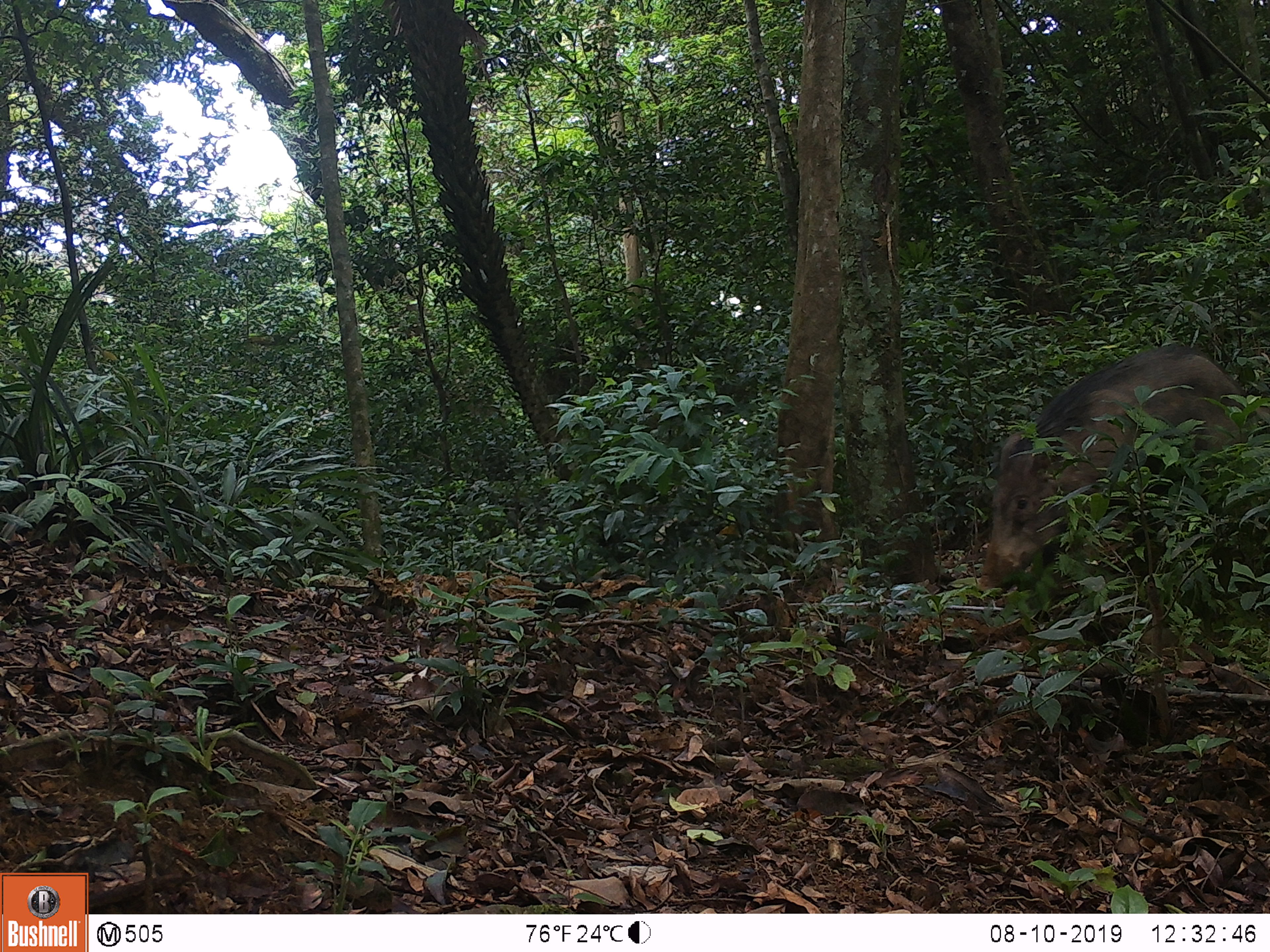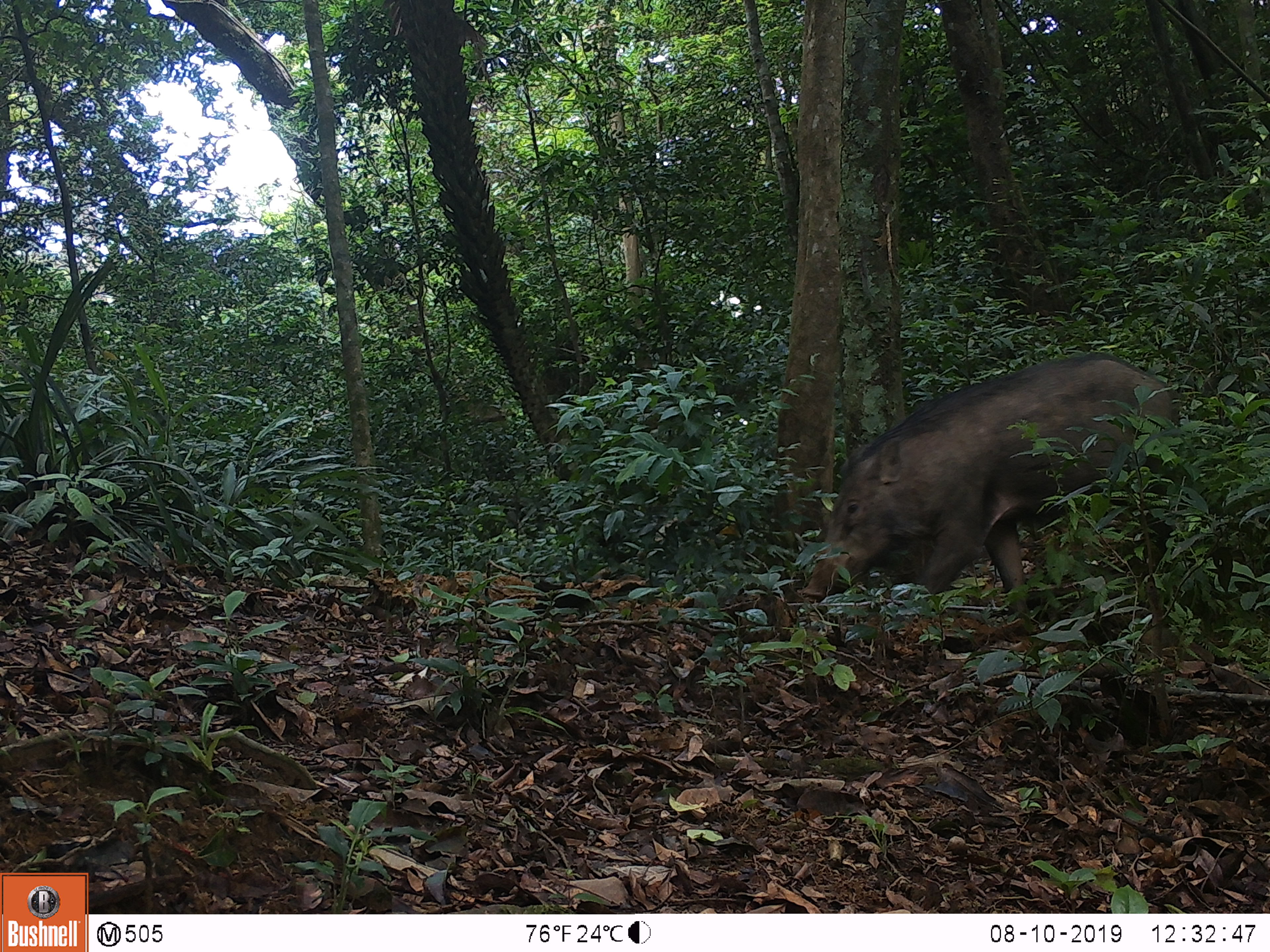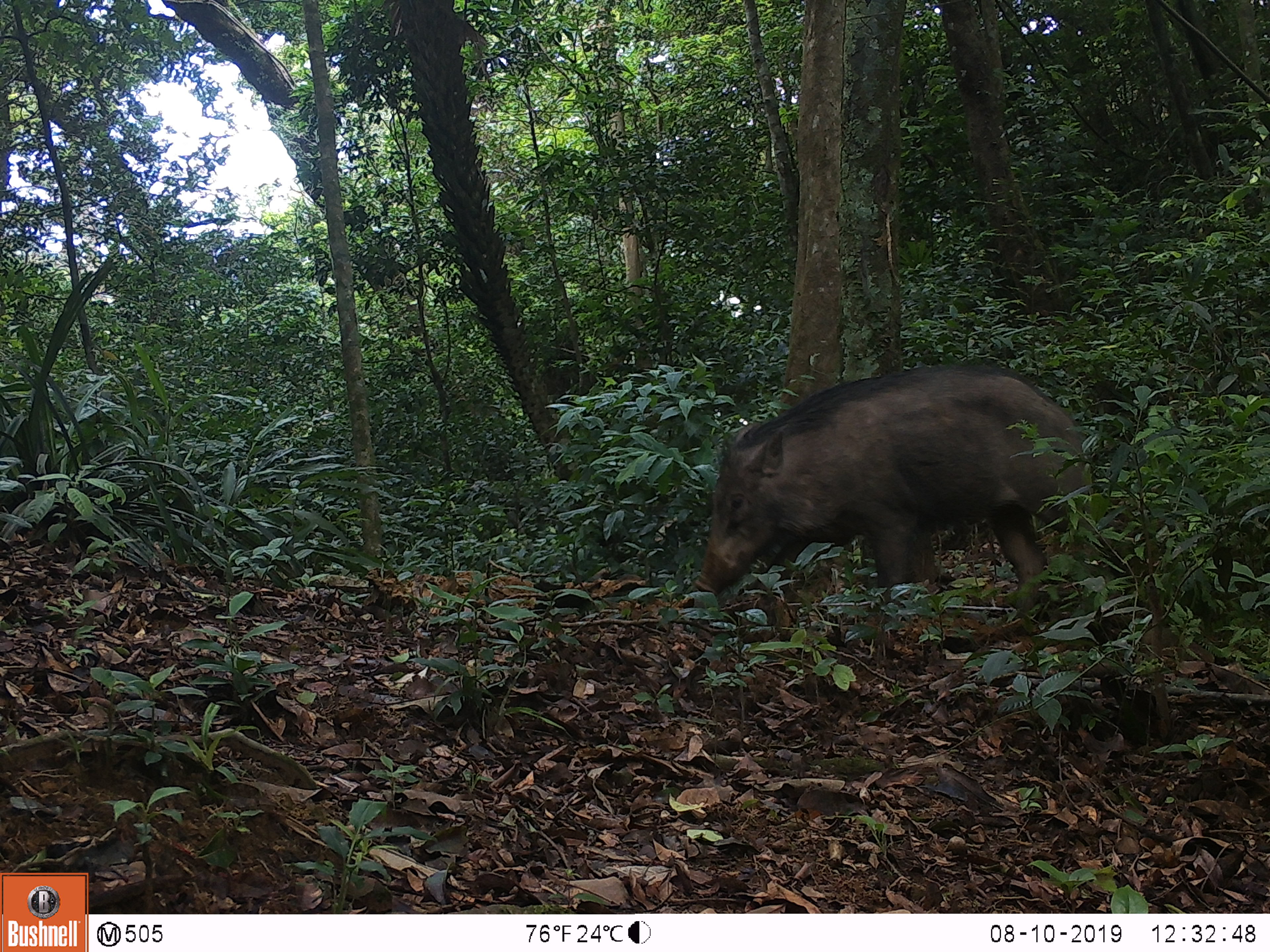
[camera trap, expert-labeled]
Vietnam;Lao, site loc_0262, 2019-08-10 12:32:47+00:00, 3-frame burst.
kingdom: Animalia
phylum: Chordata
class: Mammalia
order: Artiodactyla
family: Suidae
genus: Sus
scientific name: Sus scrofa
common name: eurasian wild pig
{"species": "eurasian wild pig (Sus scrofa)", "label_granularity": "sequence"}